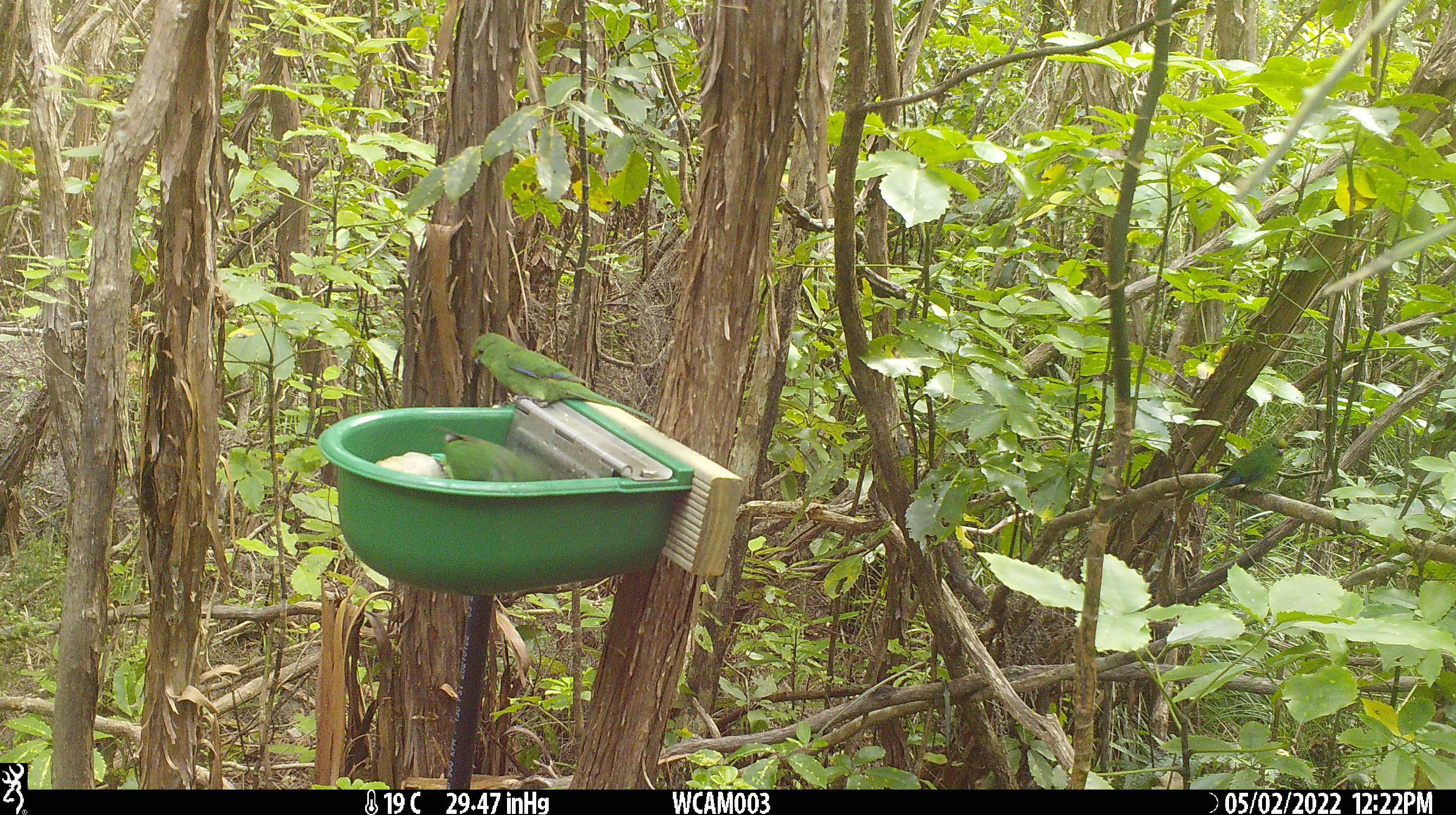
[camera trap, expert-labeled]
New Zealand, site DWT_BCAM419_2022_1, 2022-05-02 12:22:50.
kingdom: Animalia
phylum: Chordata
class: Aves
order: Psittaciformes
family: Psittaculidae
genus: Cyanoramphus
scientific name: Cyanoramphus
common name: parakeet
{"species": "parakeet (Cyanoramphus)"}